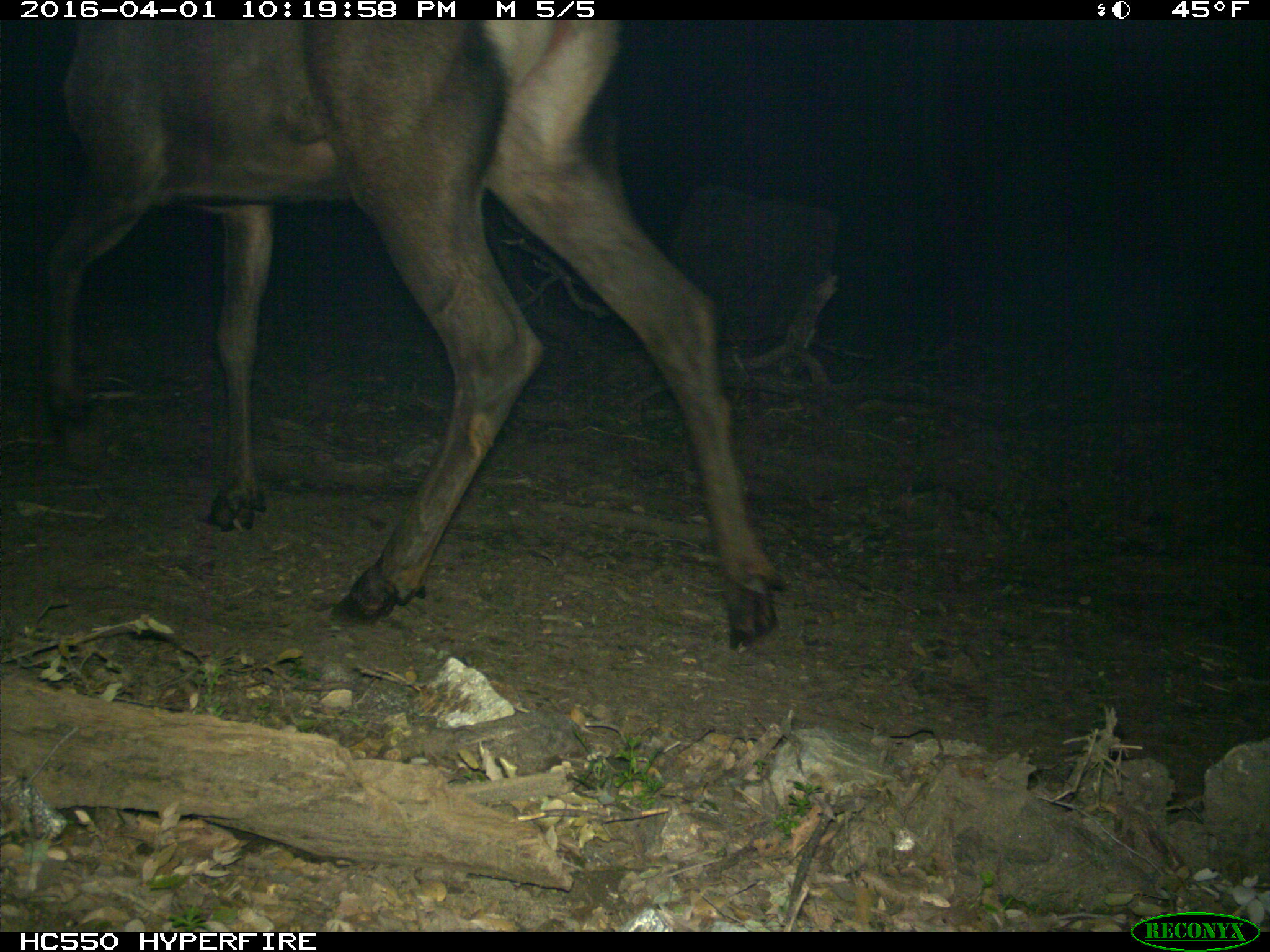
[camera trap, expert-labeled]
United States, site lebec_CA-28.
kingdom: Animalia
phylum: Chordata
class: Mammalia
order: Artiodactyla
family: Cervidae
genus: Cervus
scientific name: Cervus canadensis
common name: elk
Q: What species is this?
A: Cervus canadensis (elk).